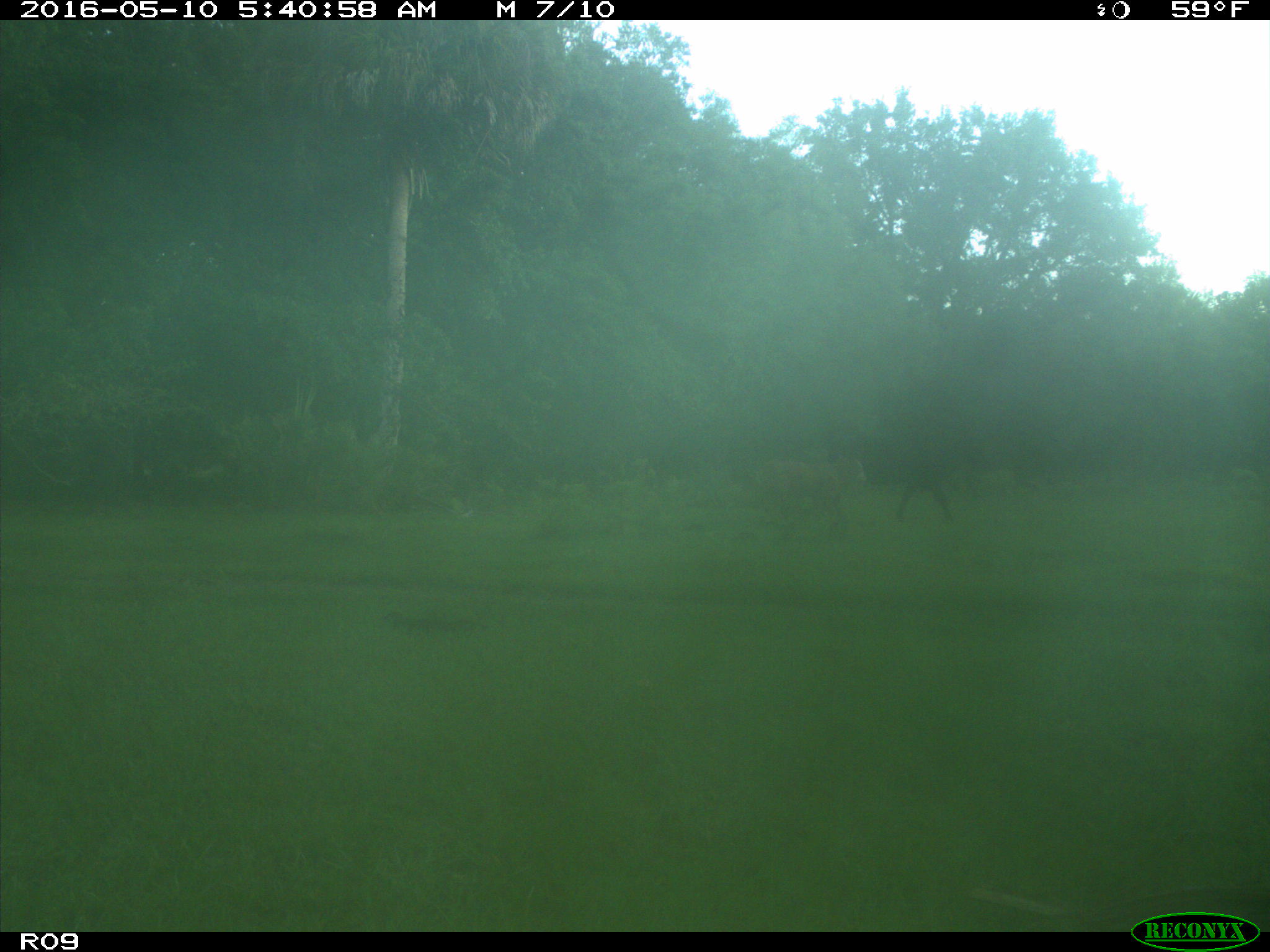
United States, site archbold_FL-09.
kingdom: Animalia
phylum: Chordata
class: Mammalia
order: Artiodactyla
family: Bovidae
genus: Bos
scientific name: Bos taurus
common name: domestic cow